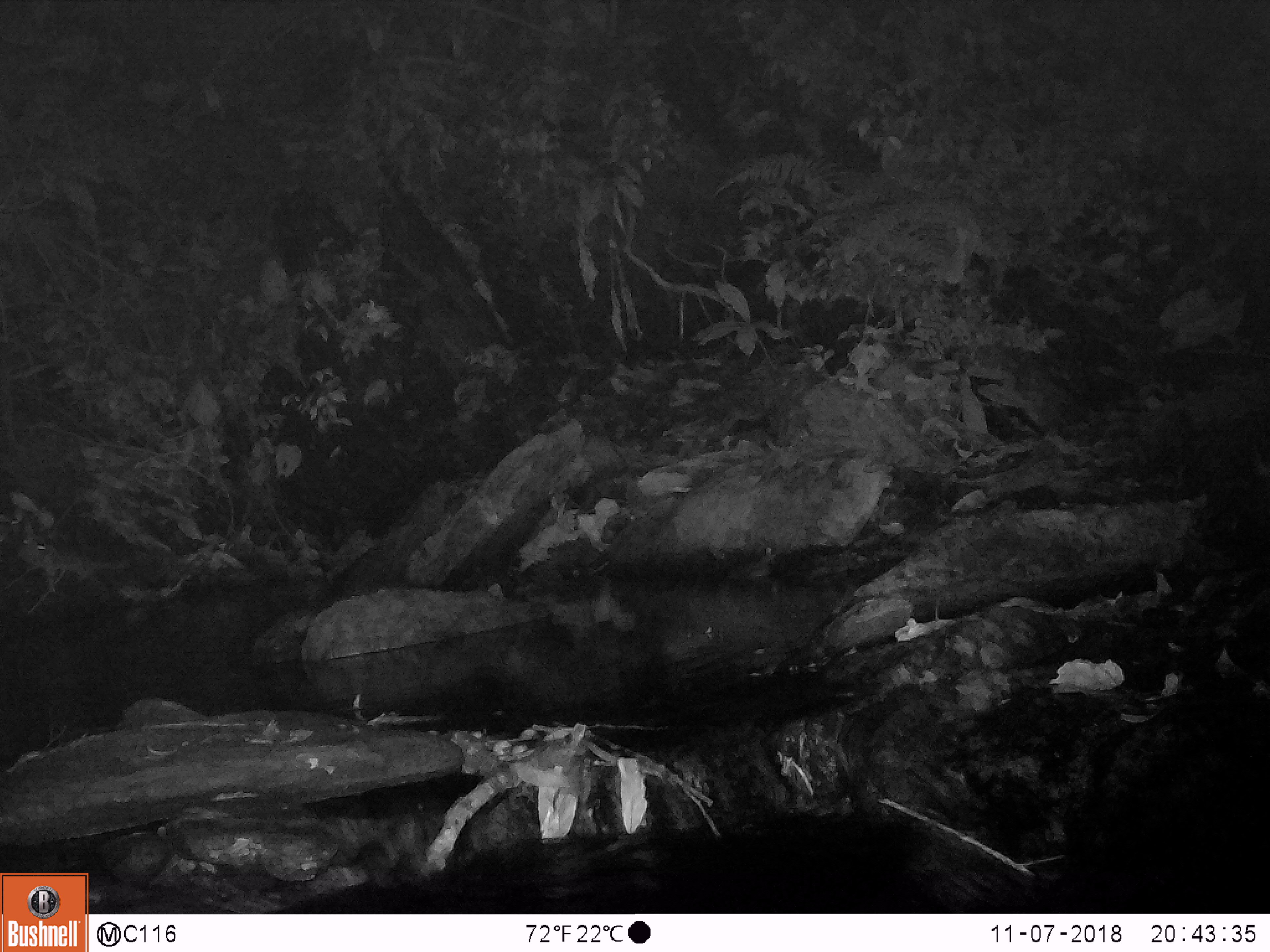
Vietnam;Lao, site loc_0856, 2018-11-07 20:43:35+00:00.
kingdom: Animalia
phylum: Chordata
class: Mammalia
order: Rodentia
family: Muridae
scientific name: Muridae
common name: old-world mice and rats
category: unidentified murid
Unidentified murid (old-world mice and rats) (Muridae). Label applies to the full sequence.